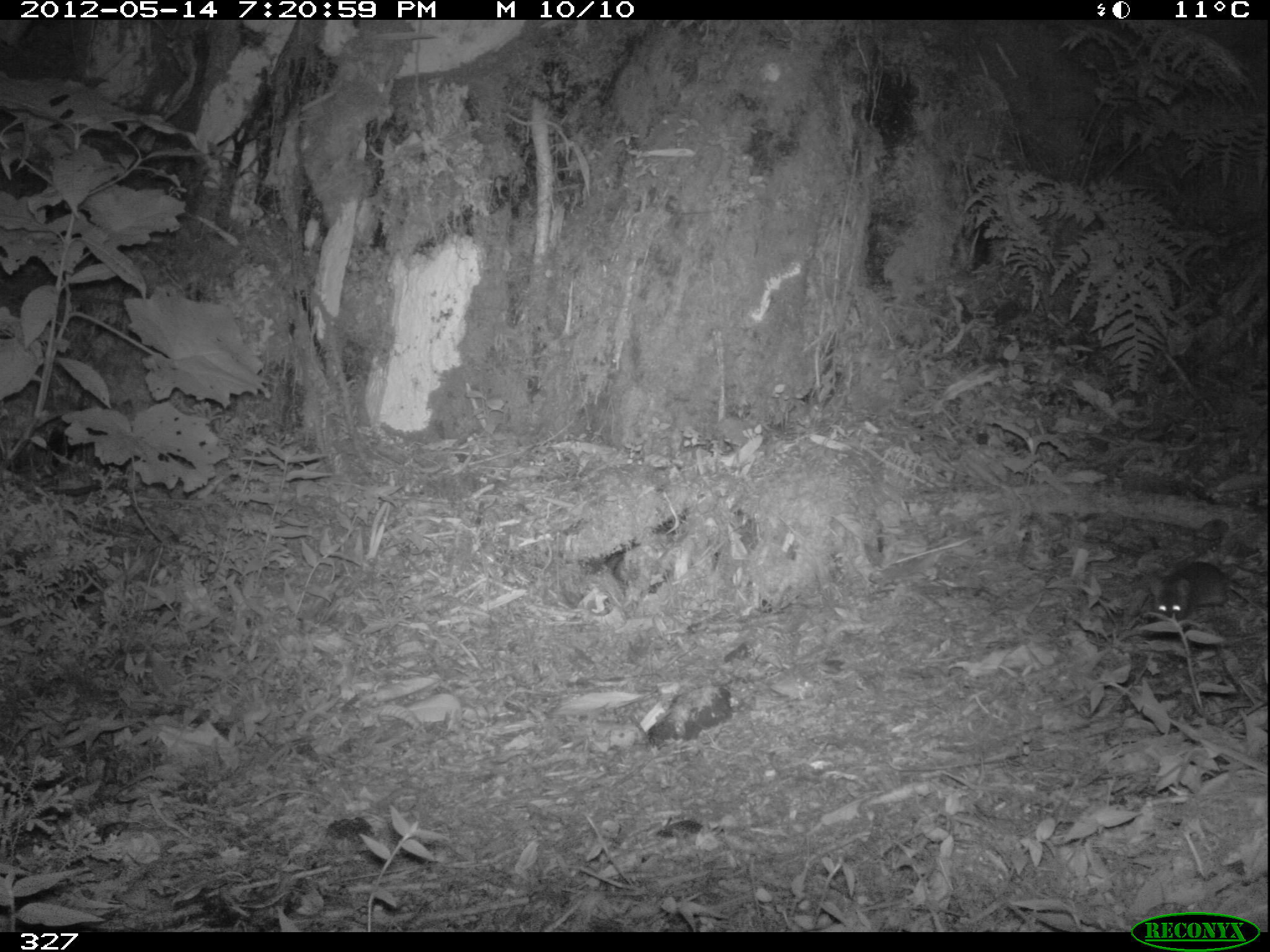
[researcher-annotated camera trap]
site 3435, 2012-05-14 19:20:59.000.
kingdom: Animalia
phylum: Chordata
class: Mammalia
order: Rodentia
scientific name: Rodentia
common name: rodents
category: unknown rodent